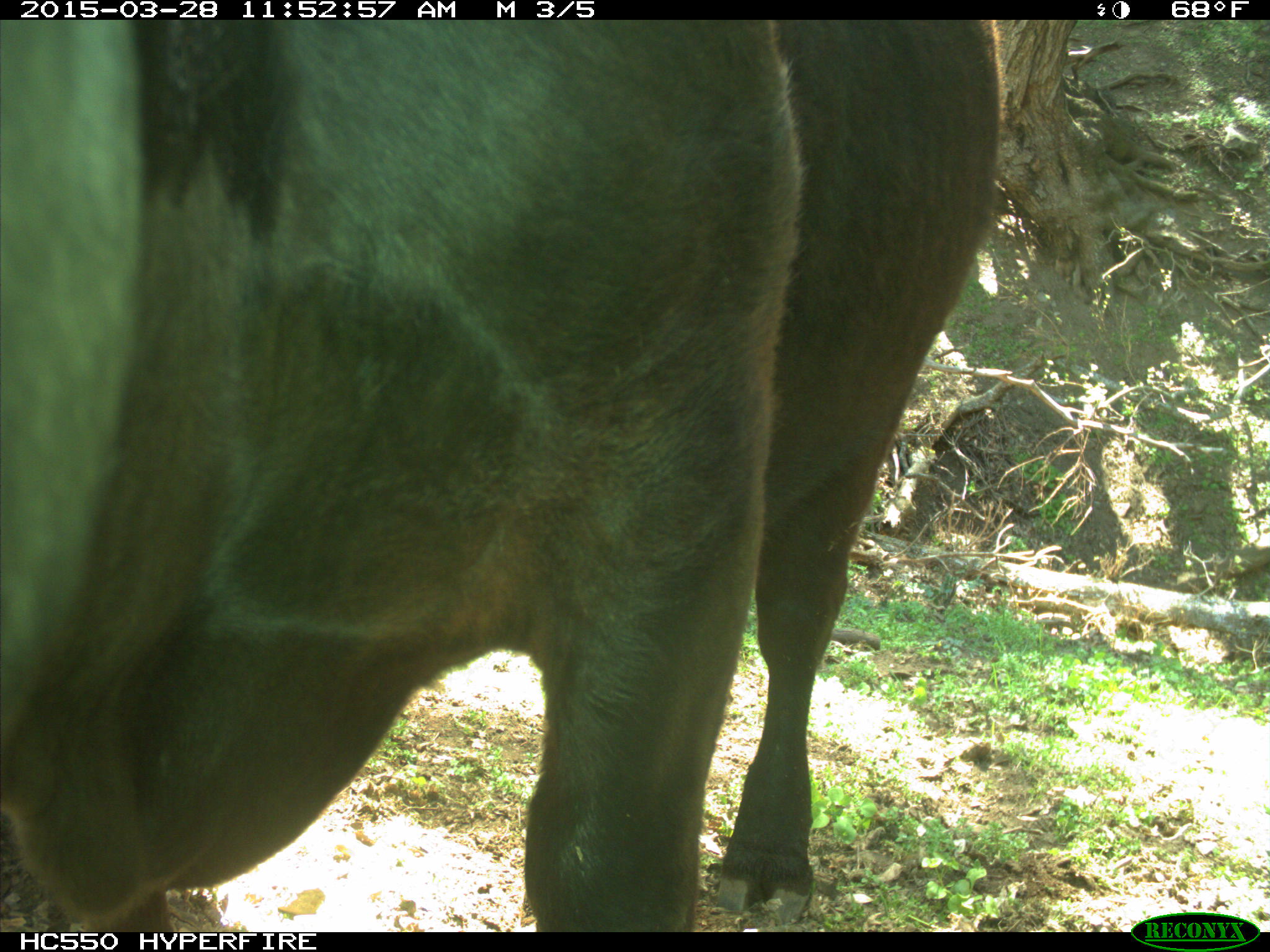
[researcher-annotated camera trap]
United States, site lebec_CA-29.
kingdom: Animalia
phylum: Chordata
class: Mammalia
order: Artiodactyla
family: Bovidae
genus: Bos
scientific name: Bos taurus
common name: domestic cow